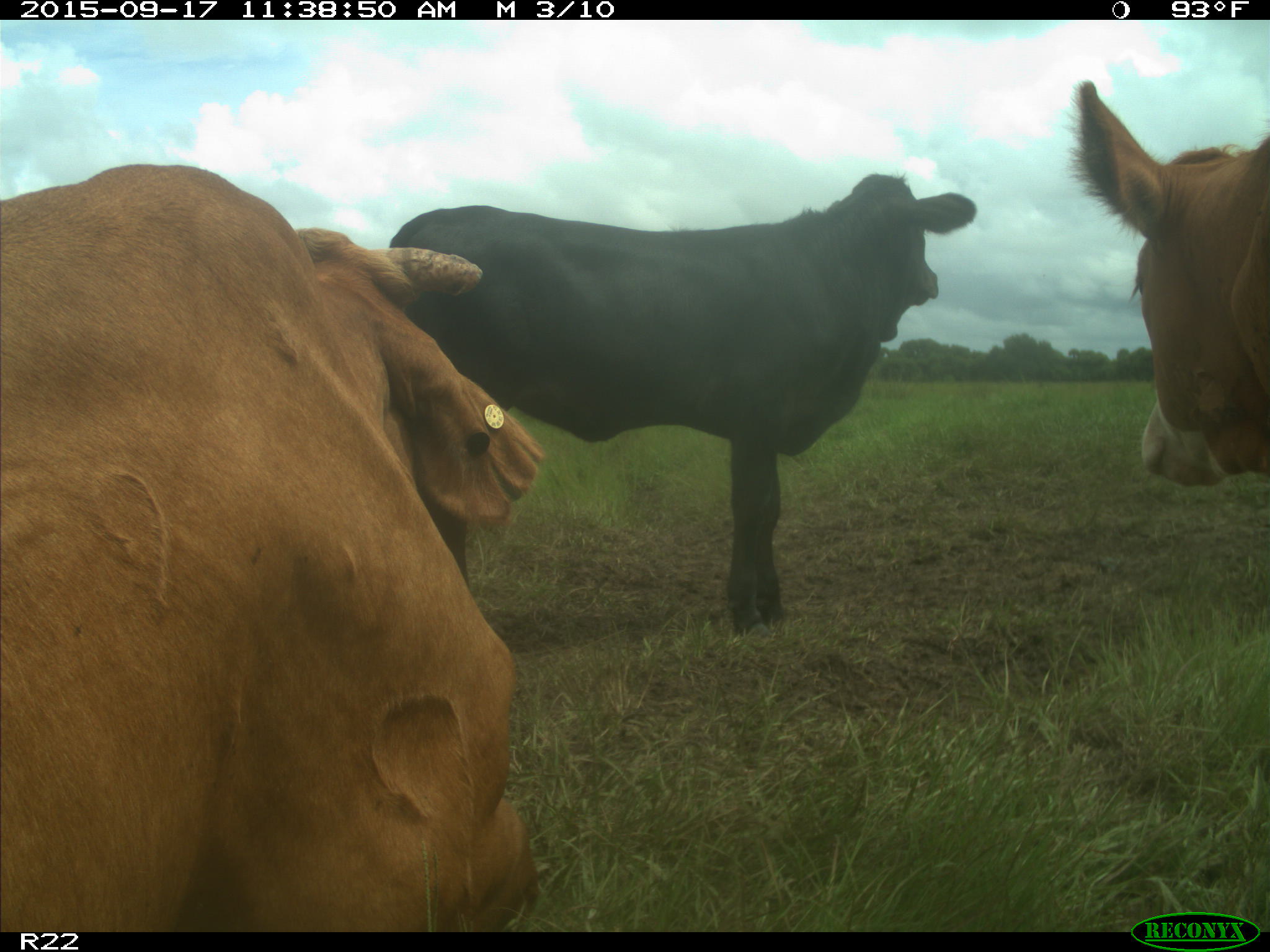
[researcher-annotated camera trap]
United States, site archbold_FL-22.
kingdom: Animalia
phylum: Chordata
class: Mammalia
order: Artiodactyla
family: Bovidae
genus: Bos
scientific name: Bos taurus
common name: domestic cow